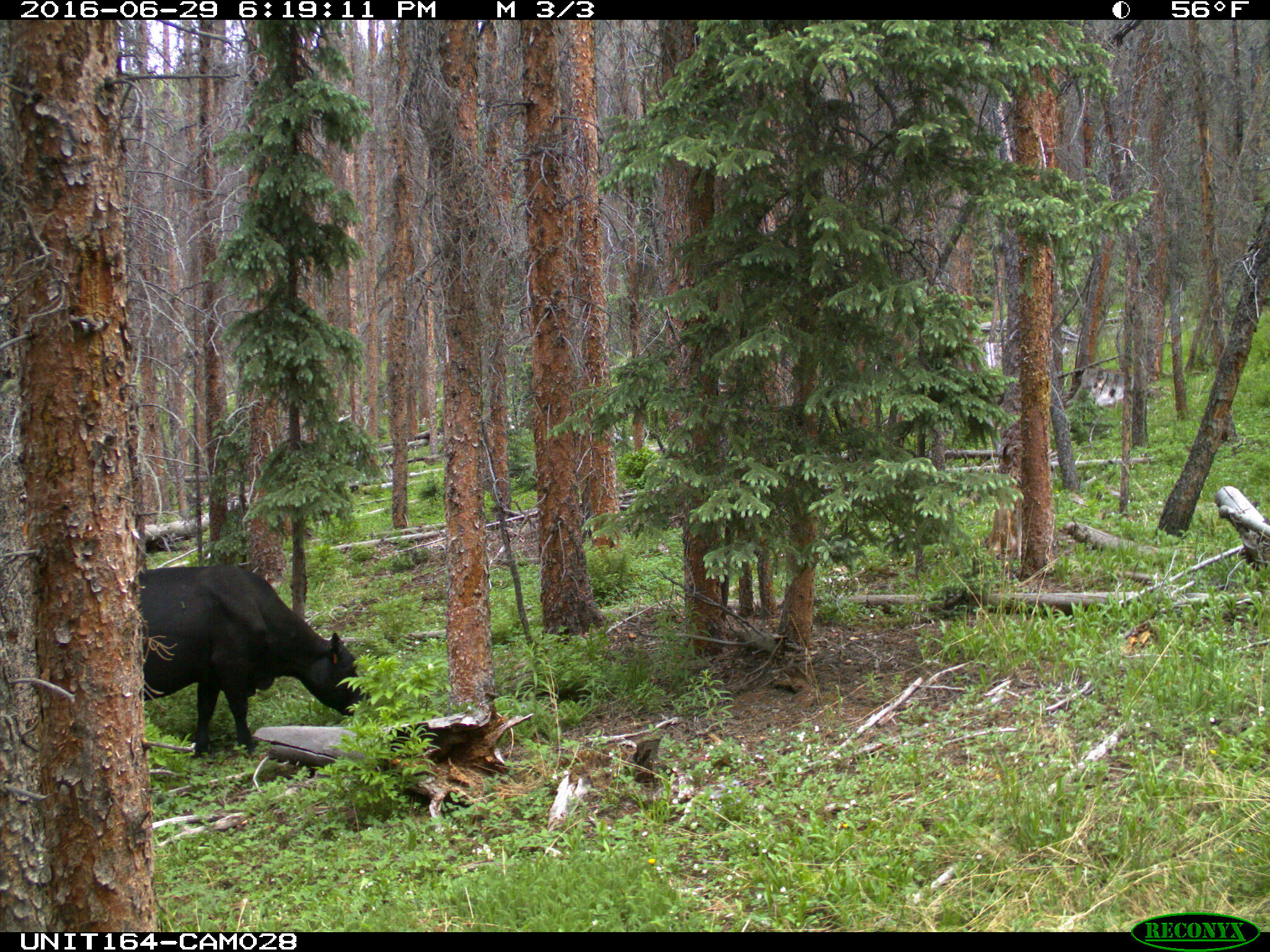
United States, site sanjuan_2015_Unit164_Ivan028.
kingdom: Animalia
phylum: Chordata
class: Mammalia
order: Artiodactyla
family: Bovidae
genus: Bos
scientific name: Bos taurus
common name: domestic cow